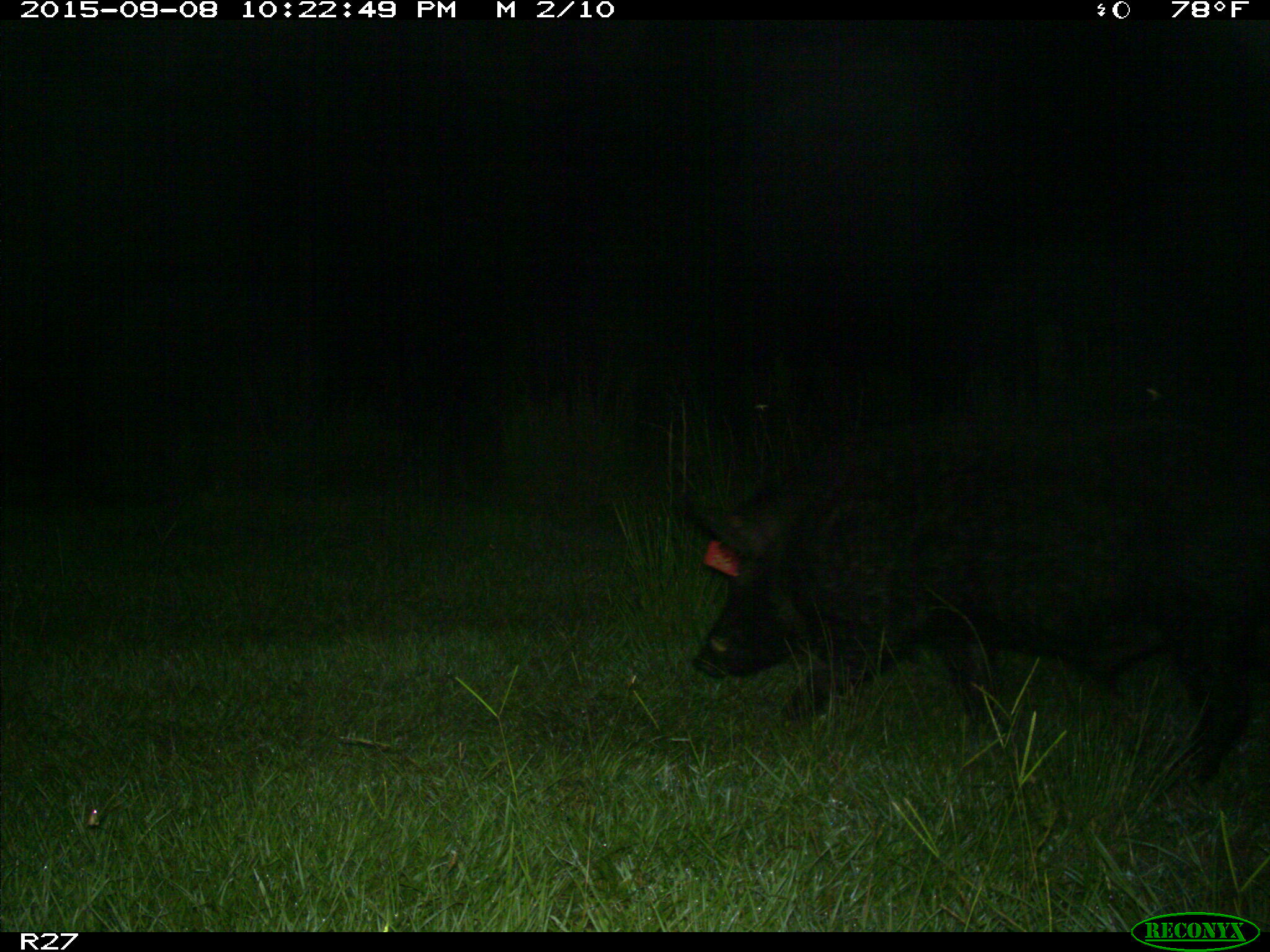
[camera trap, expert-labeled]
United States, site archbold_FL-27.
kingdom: Animalia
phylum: Chordata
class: Mammalia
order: Artiodactyla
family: Suidae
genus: Sus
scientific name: Sus scrofa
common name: wild boar